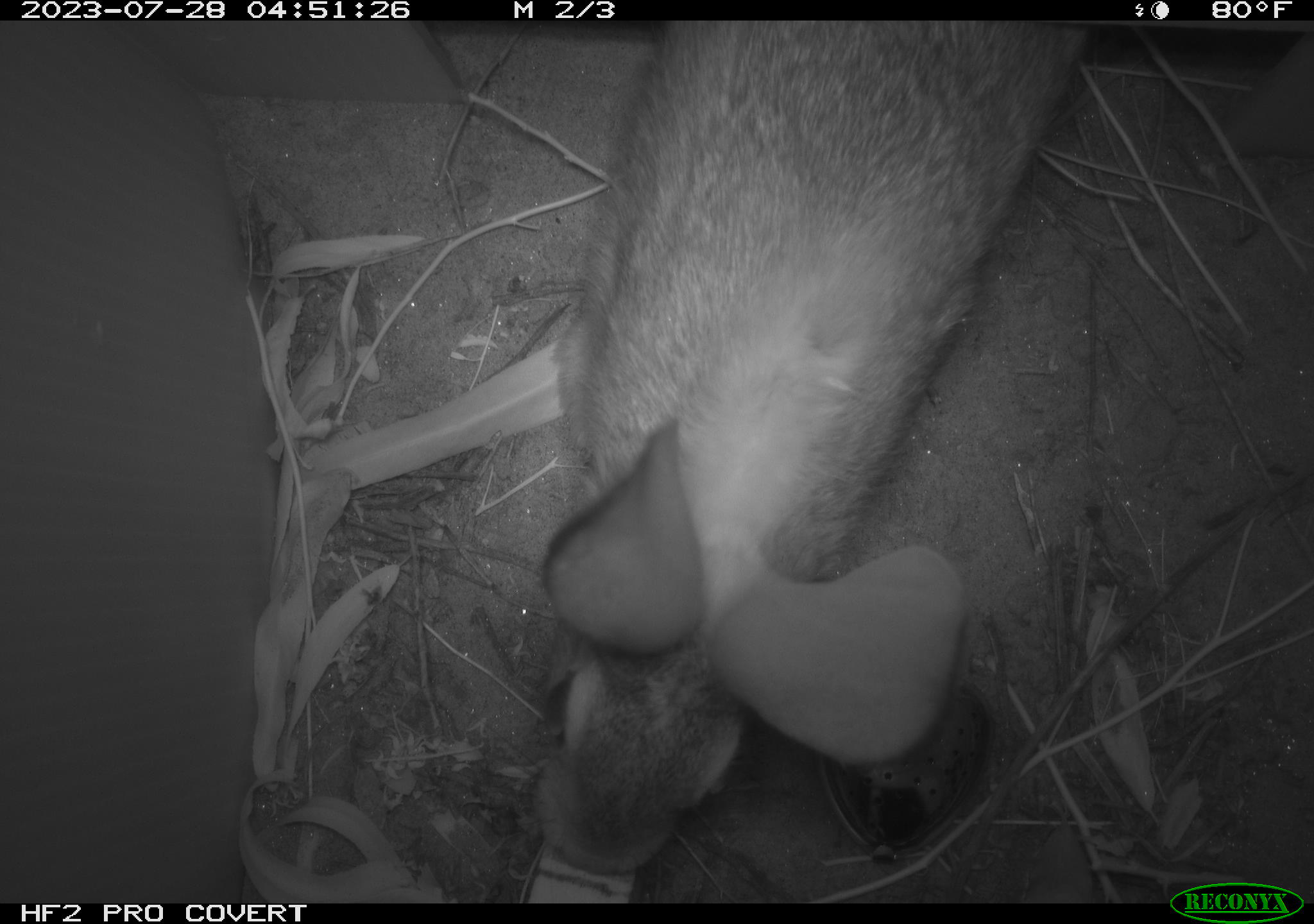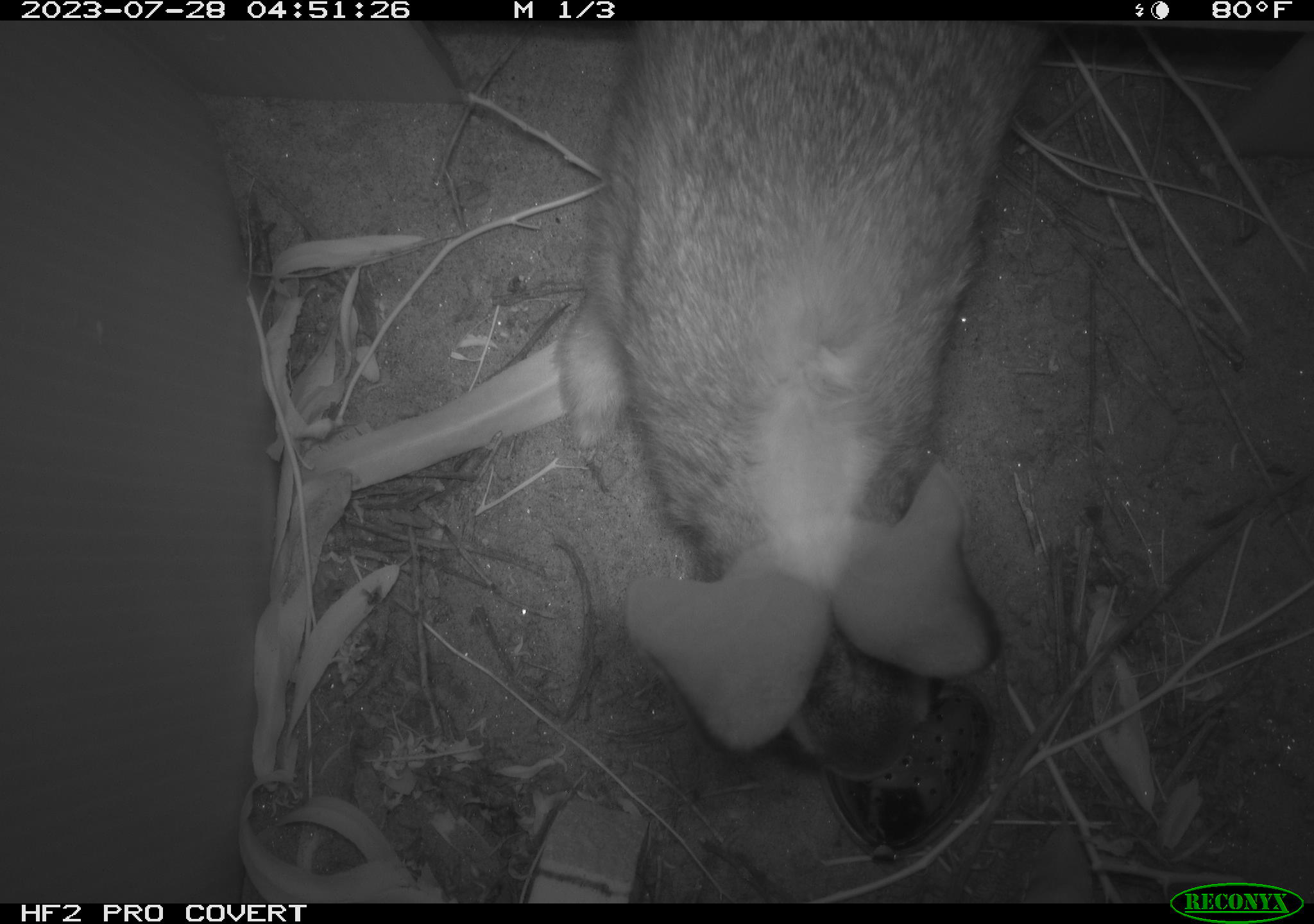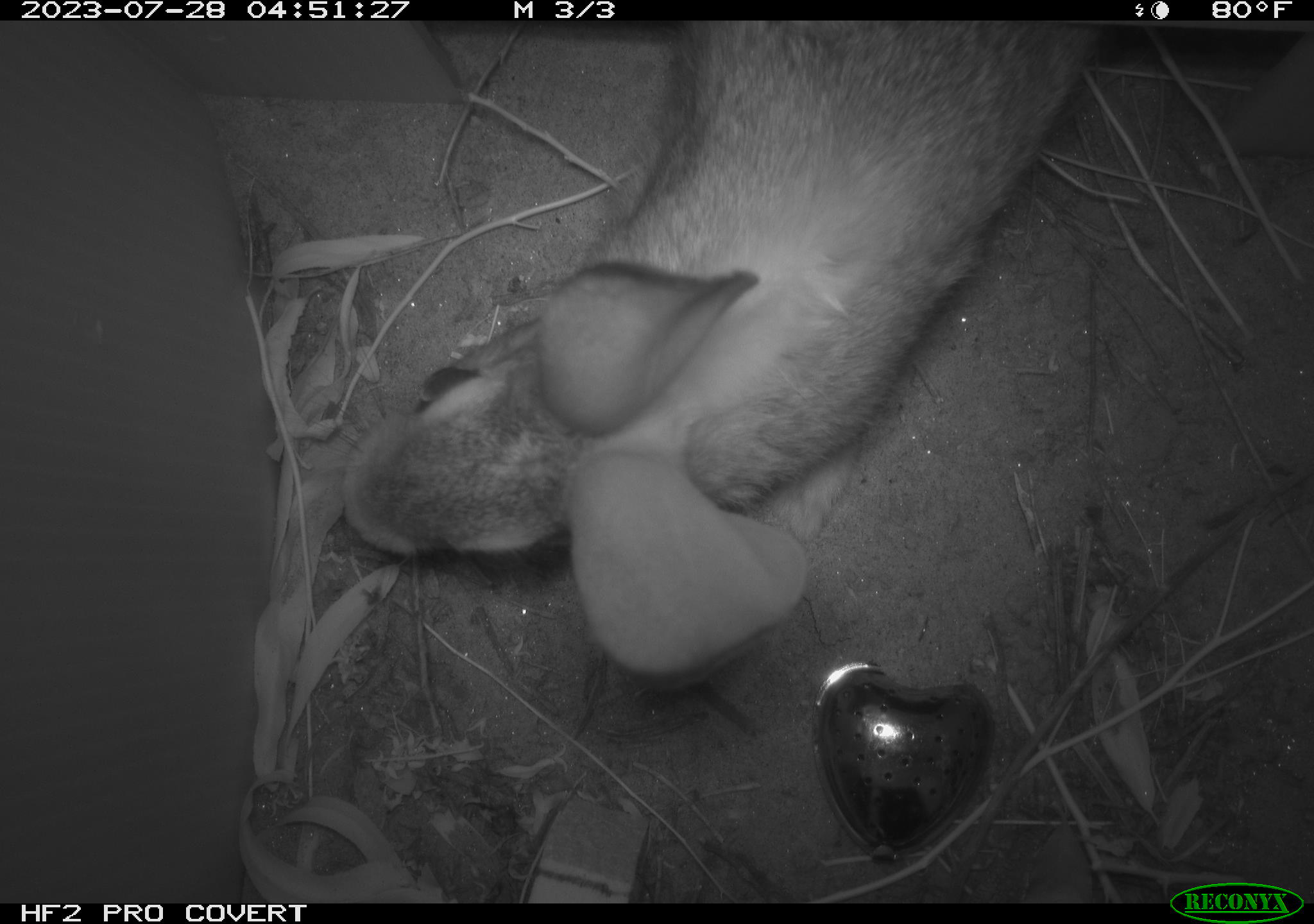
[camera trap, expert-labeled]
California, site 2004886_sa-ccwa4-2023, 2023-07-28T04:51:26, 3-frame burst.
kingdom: Animalia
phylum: Chordata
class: Mammalia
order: Lagomorpha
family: Leporidae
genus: Sylvilagus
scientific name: Sylvilagus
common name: cottontail rabbits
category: sylvilagus species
Sylvilagus species (cottontail rabbits) (Sylvilagus).